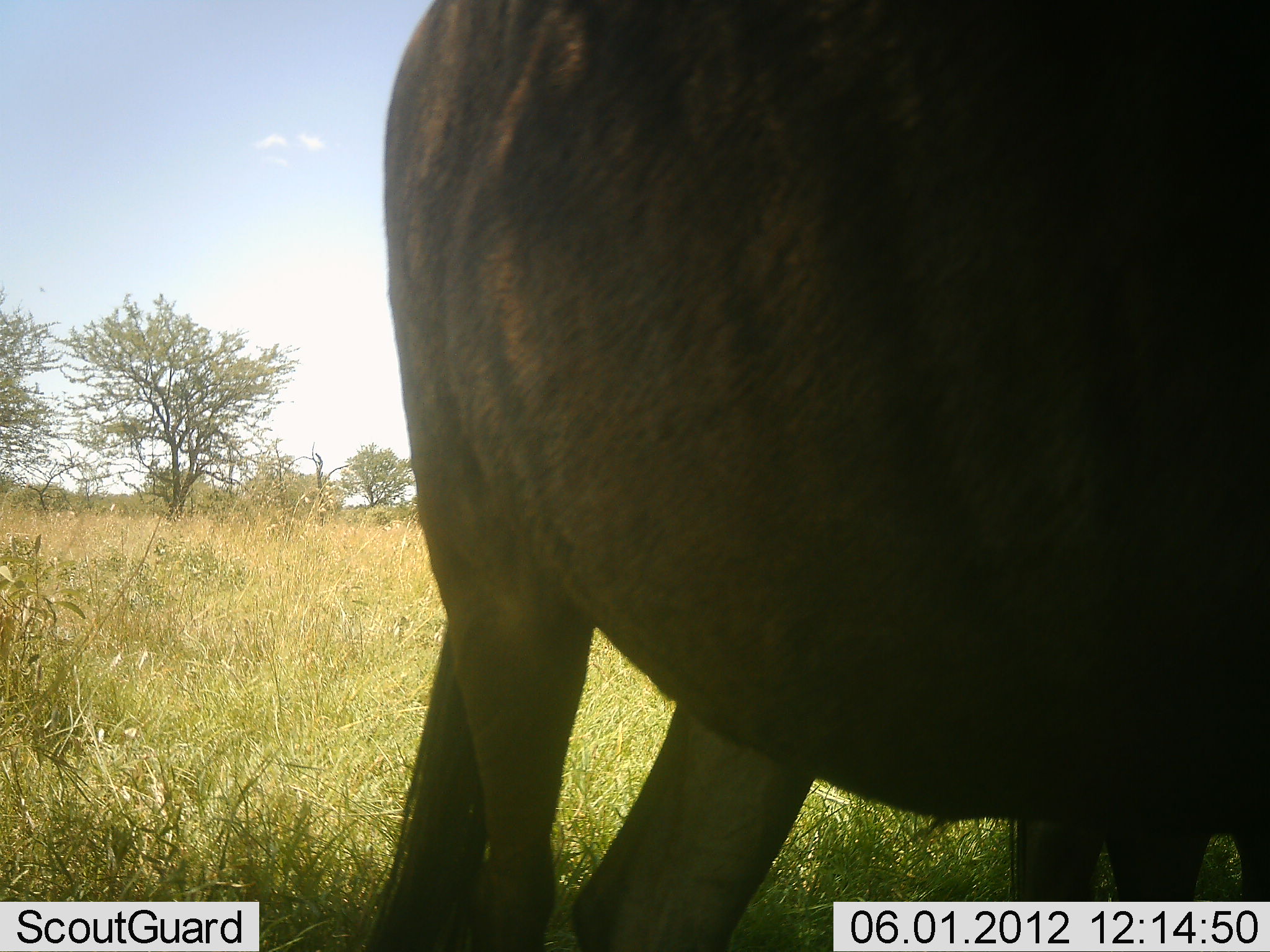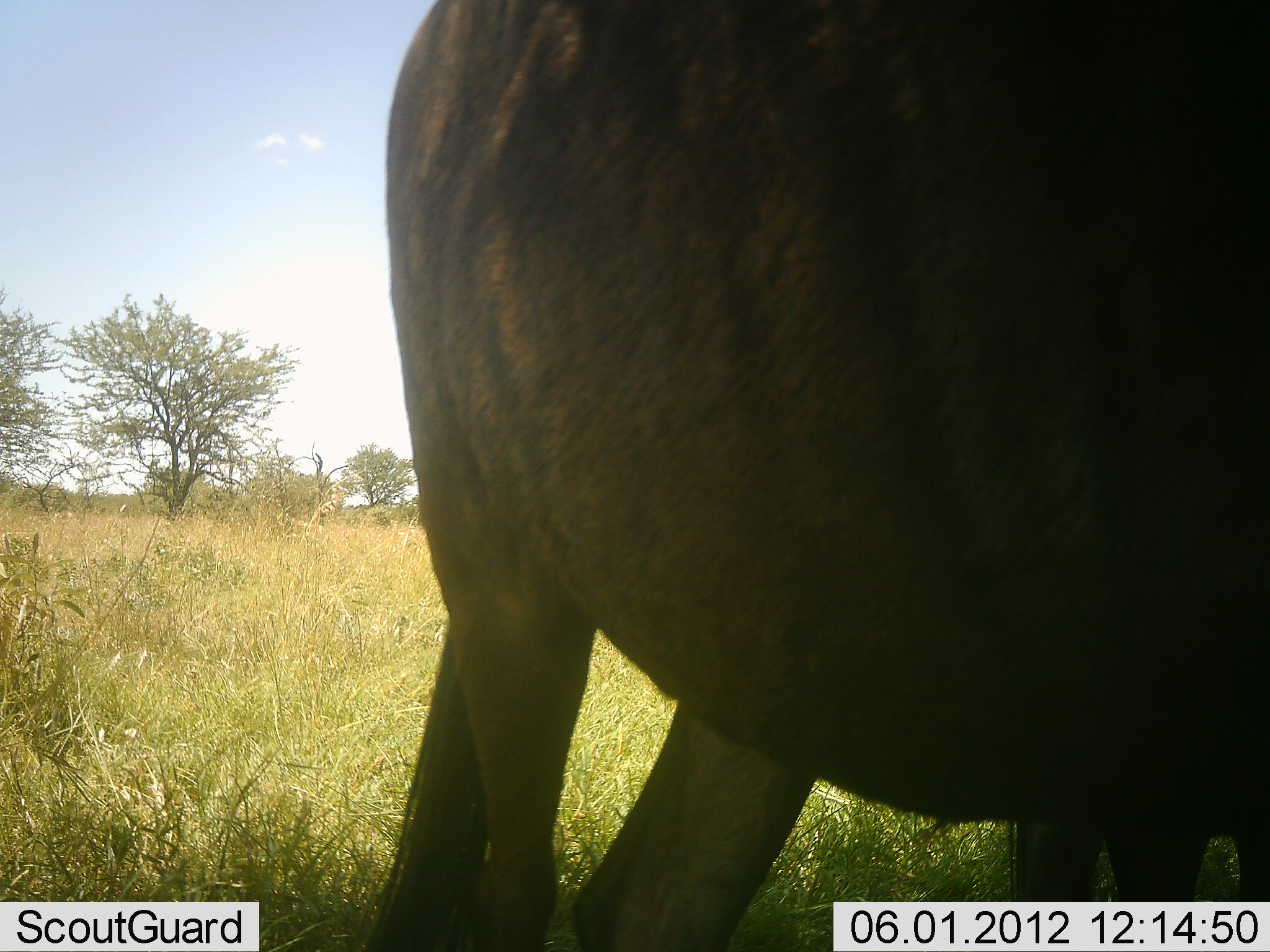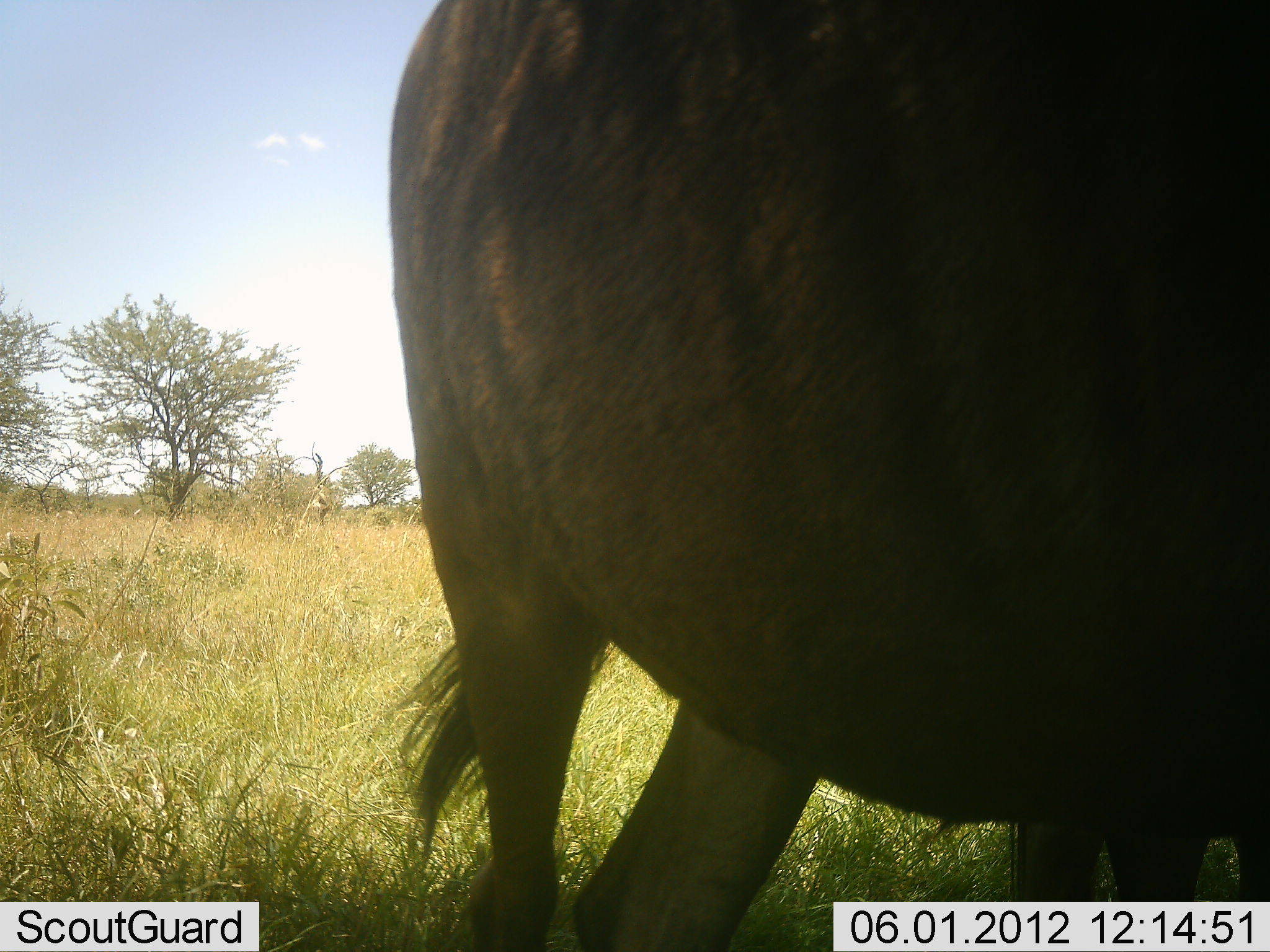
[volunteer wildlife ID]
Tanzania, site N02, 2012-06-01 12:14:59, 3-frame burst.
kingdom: Animalia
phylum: Chordata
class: Mammalia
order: Artiodactyla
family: Bovidae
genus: Connochaetes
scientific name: Connochaetes taurinus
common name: blue wildebeest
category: wildebeest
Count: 1.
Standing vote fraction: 90%.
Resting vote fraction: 0%.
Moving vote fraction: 0%.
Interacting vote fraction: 0%.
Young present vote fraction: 0%.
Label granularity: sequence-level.